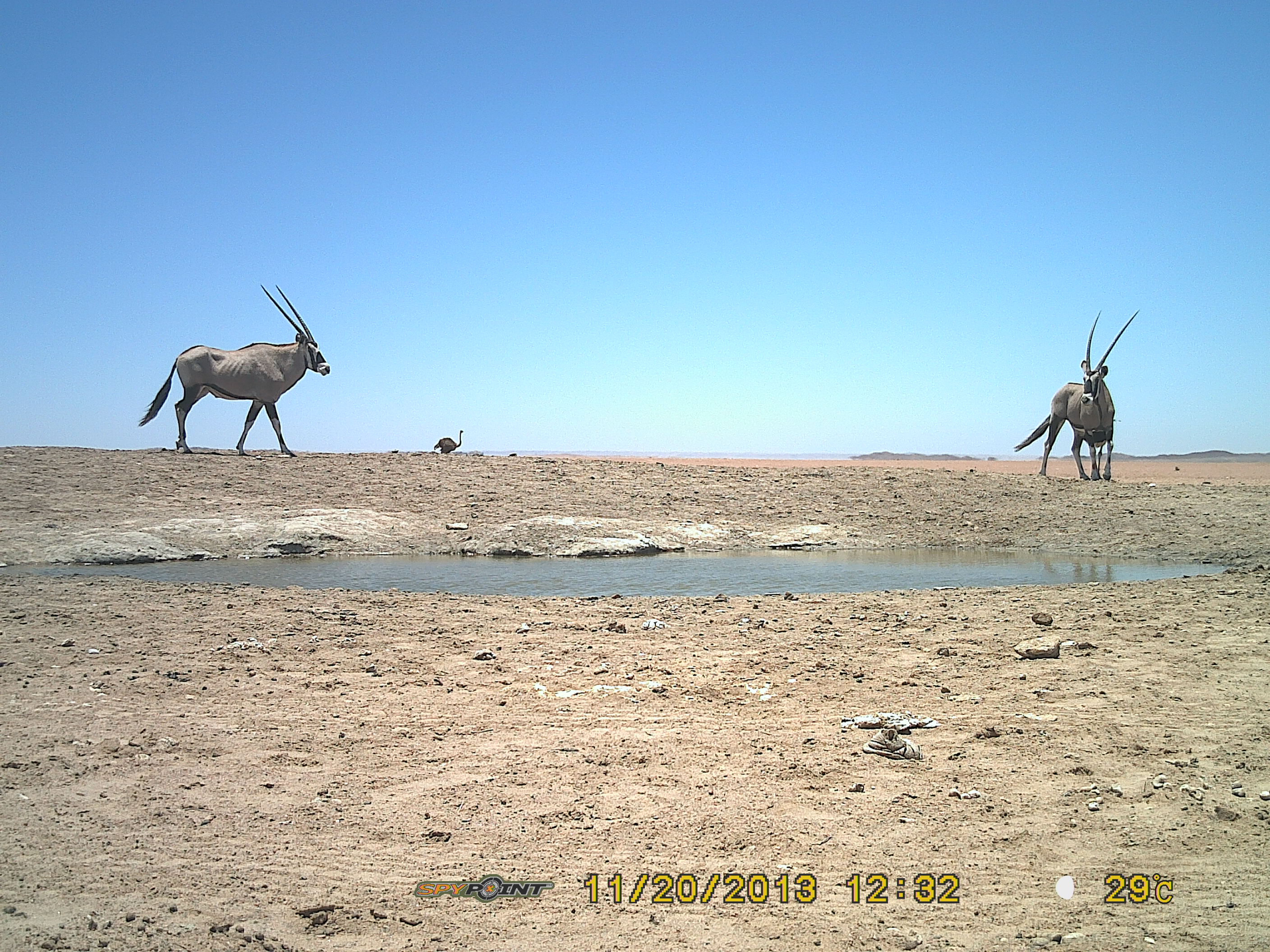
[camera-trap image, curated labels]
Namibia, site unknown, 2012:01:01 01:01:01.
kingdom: Animalia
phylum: Chordata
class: Mammalia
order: Artiodactyla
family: Bovidae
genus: Oryx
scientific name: Oryx gazella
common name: gemsbok